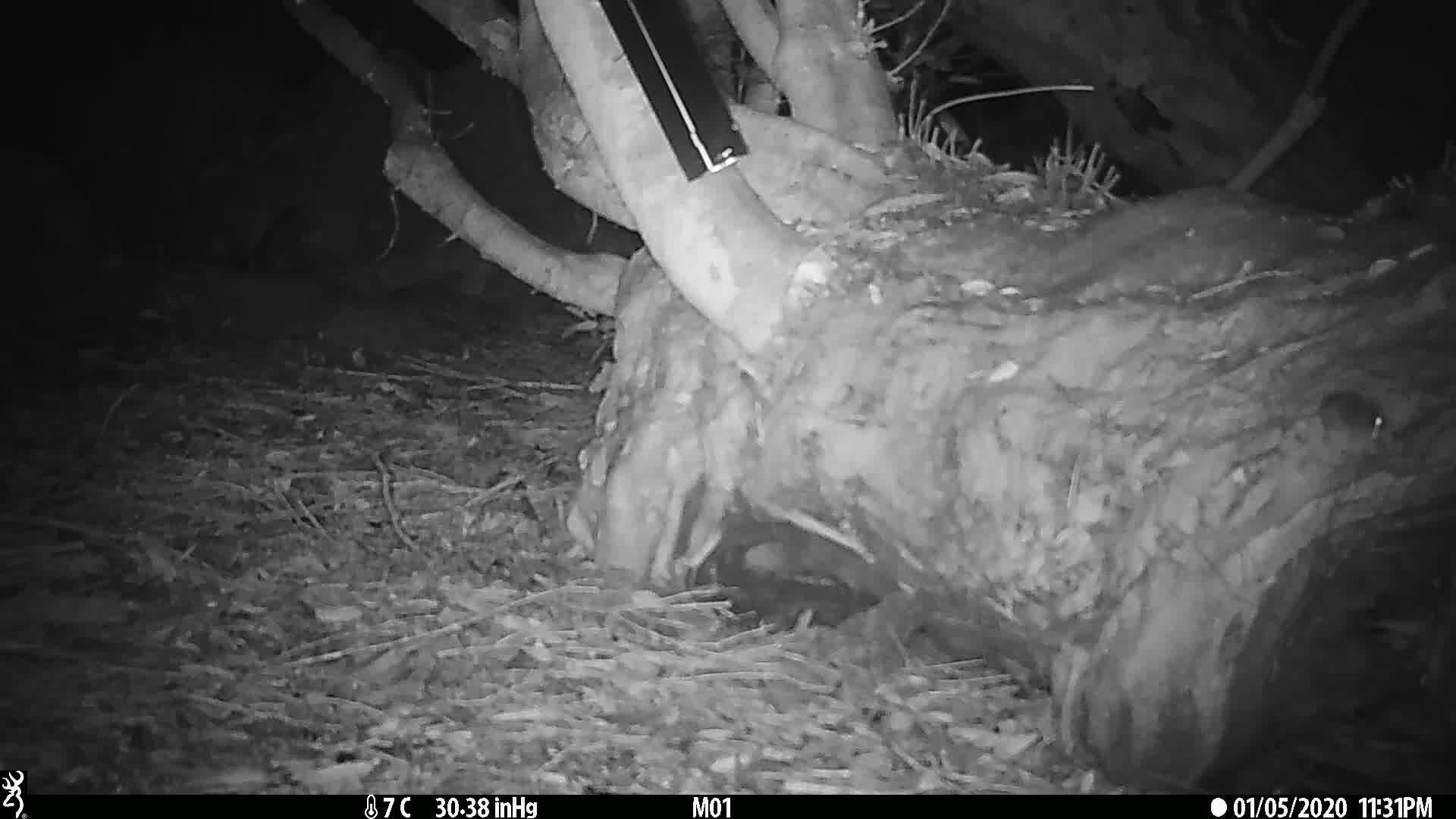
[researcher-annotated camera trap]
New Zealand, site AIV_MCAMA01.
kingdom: Animalia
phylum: Chordata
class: Mammalia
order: Rodentia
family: Muridae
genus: Mus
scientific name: Mus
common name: mouse